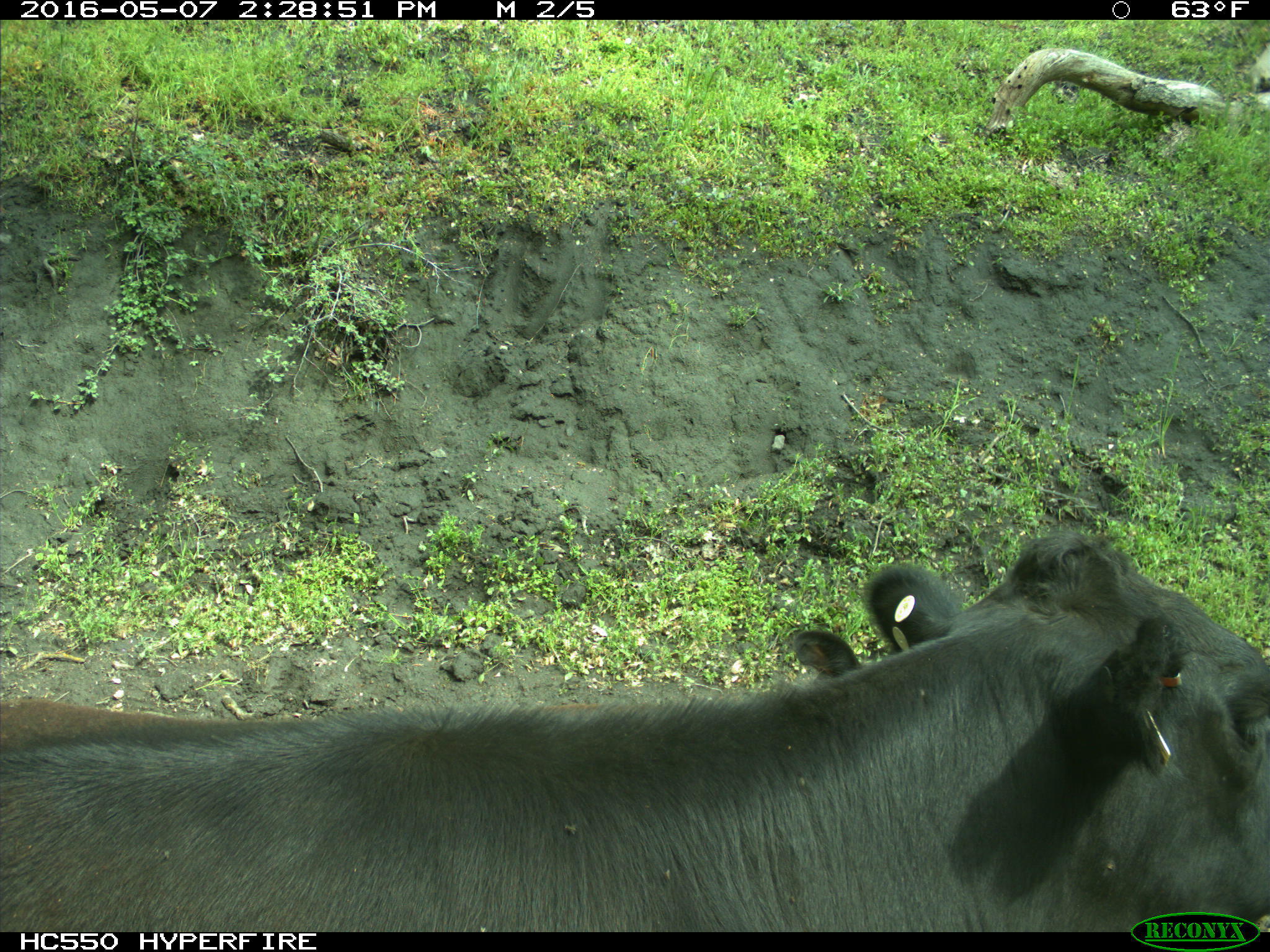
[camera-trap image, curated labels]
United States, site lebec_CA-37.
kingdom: Animalia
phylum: Chordata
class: Mammalia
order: Artiodactyla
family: Bovidae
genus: Bos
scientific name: Bos taurus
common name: domestic cow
Bos taurus (domestic cow).